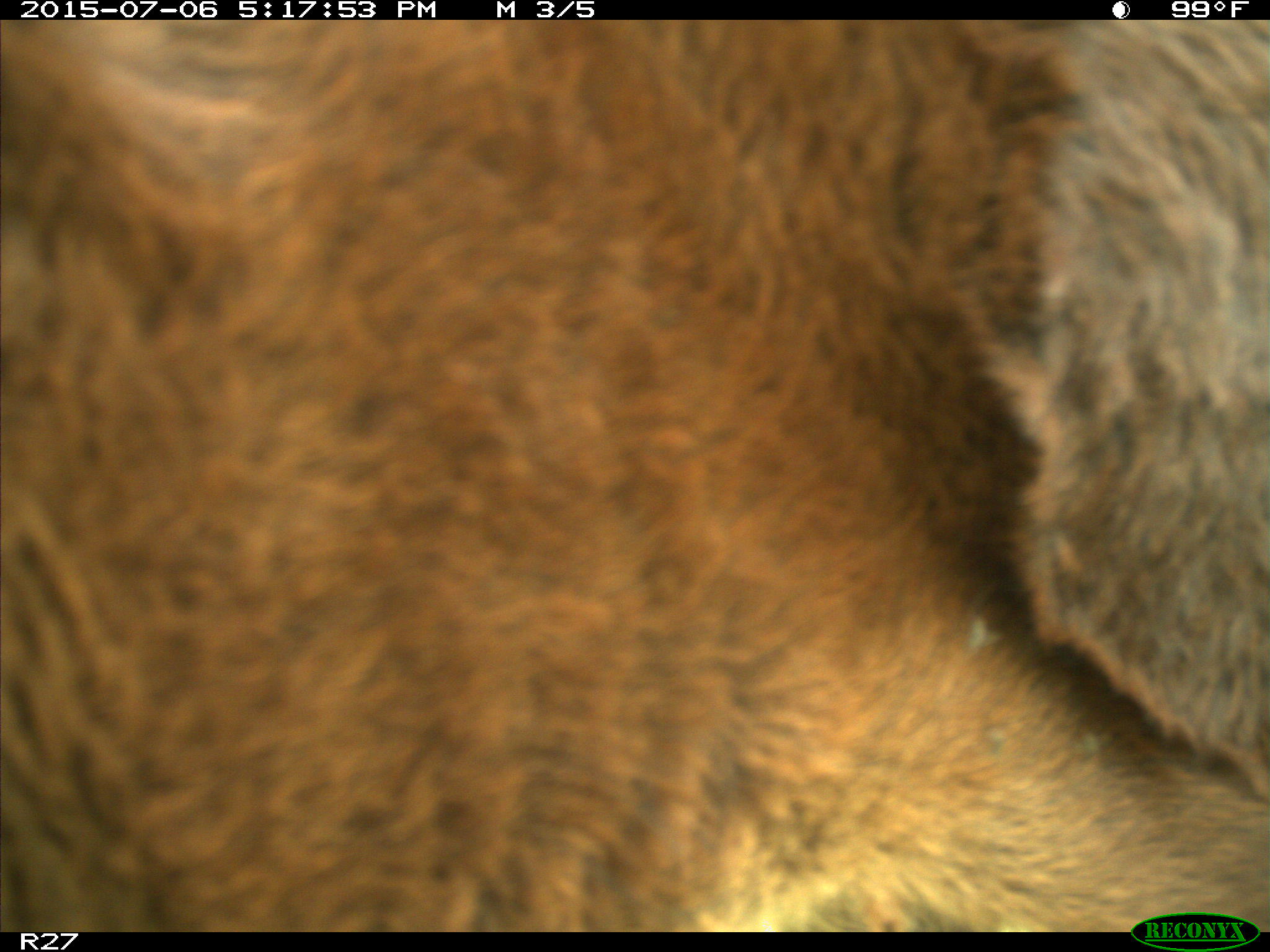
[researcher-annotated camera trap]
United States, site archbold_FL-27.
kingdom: Animalia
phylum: Chordata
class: Mammalia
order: Artiodactyla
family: Bovidae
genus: Bos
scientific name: Bos taurus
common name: domestic cow